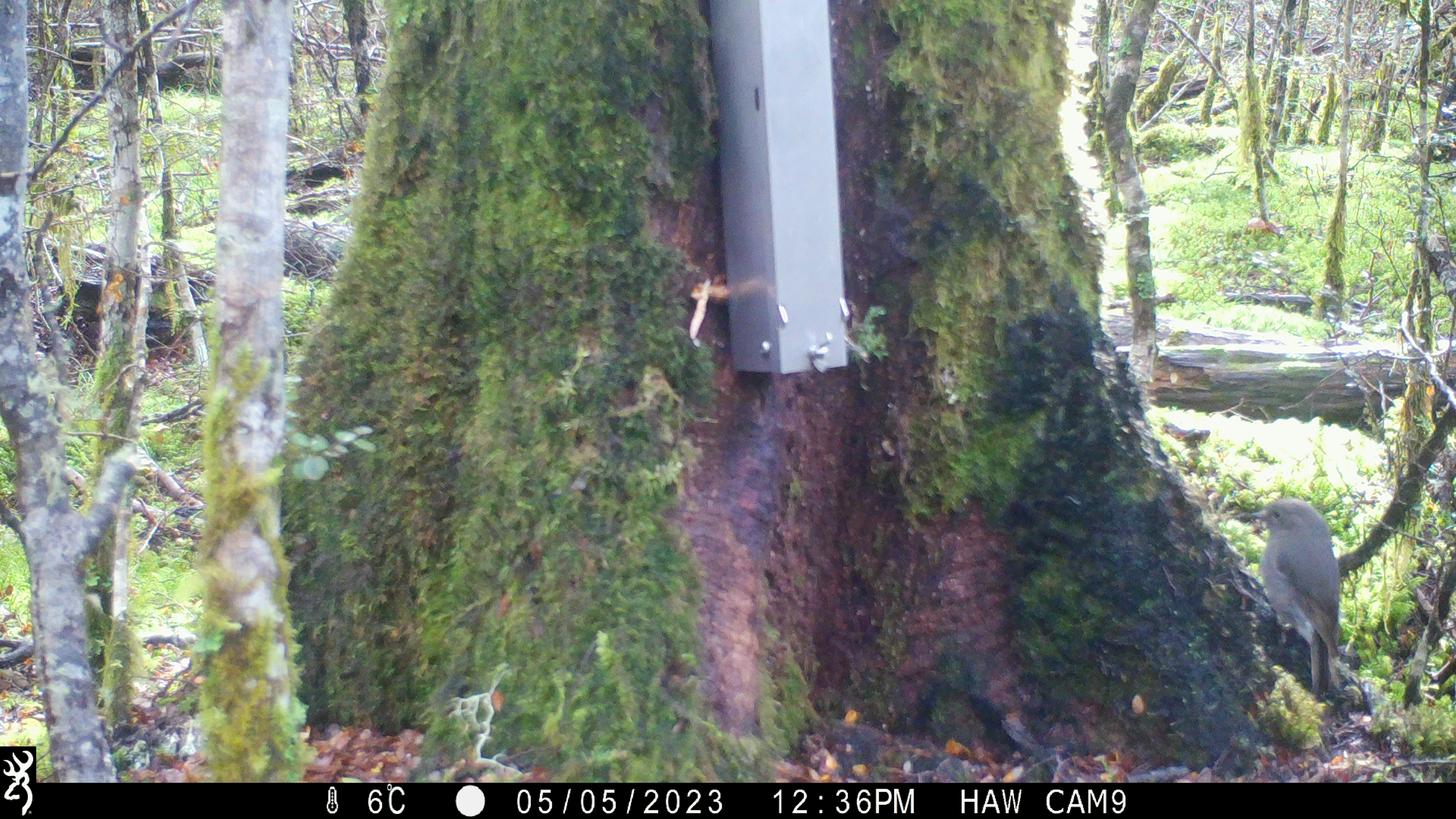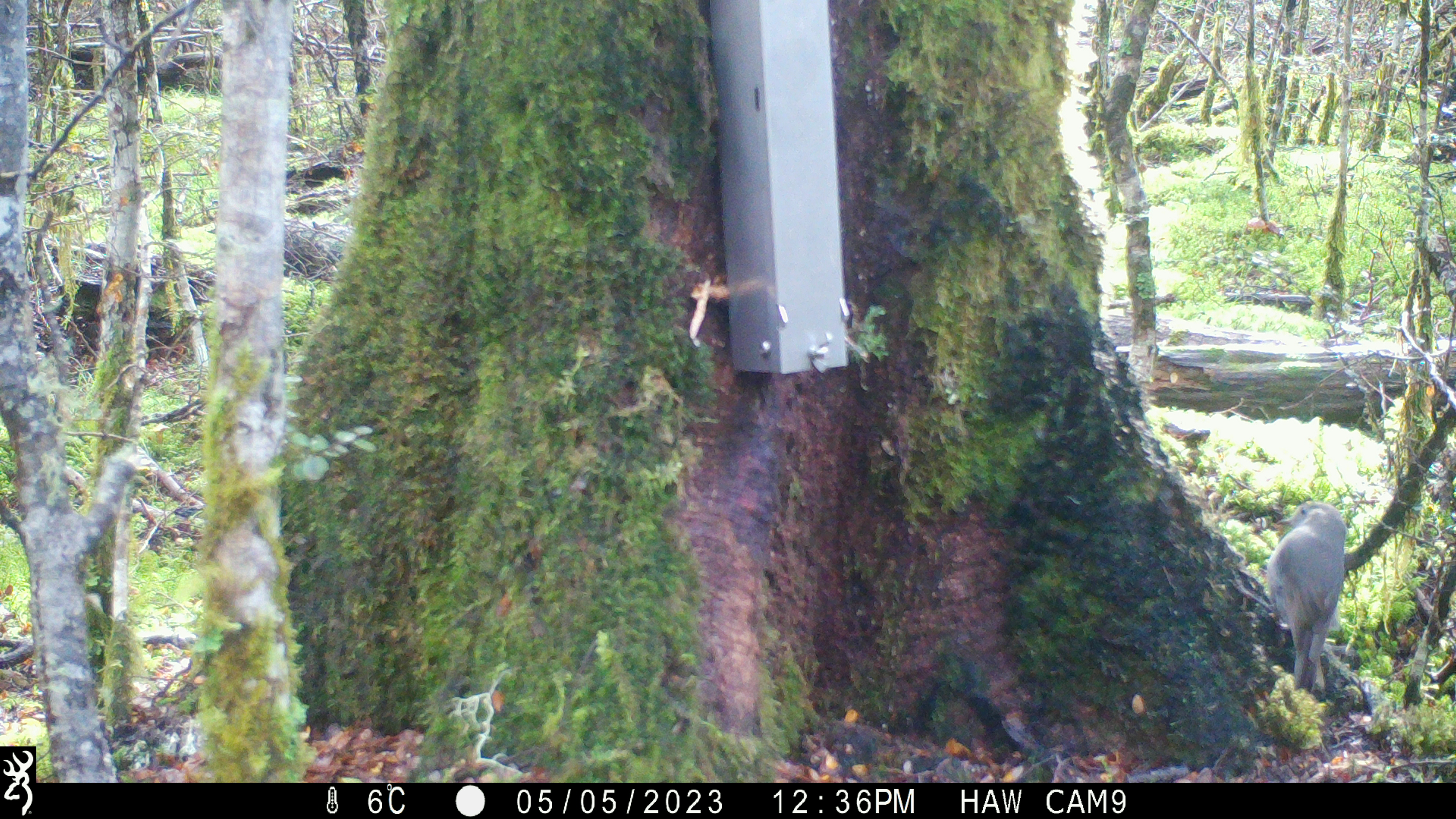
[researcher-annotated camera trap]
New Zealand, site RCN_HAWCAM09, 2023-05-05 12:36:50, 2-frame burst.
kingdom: Animalia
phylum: Chordata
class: Aves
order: Passeriformes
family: Petroicidae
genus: Petroica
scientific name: Petroica australis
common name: new zealand robin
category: robin